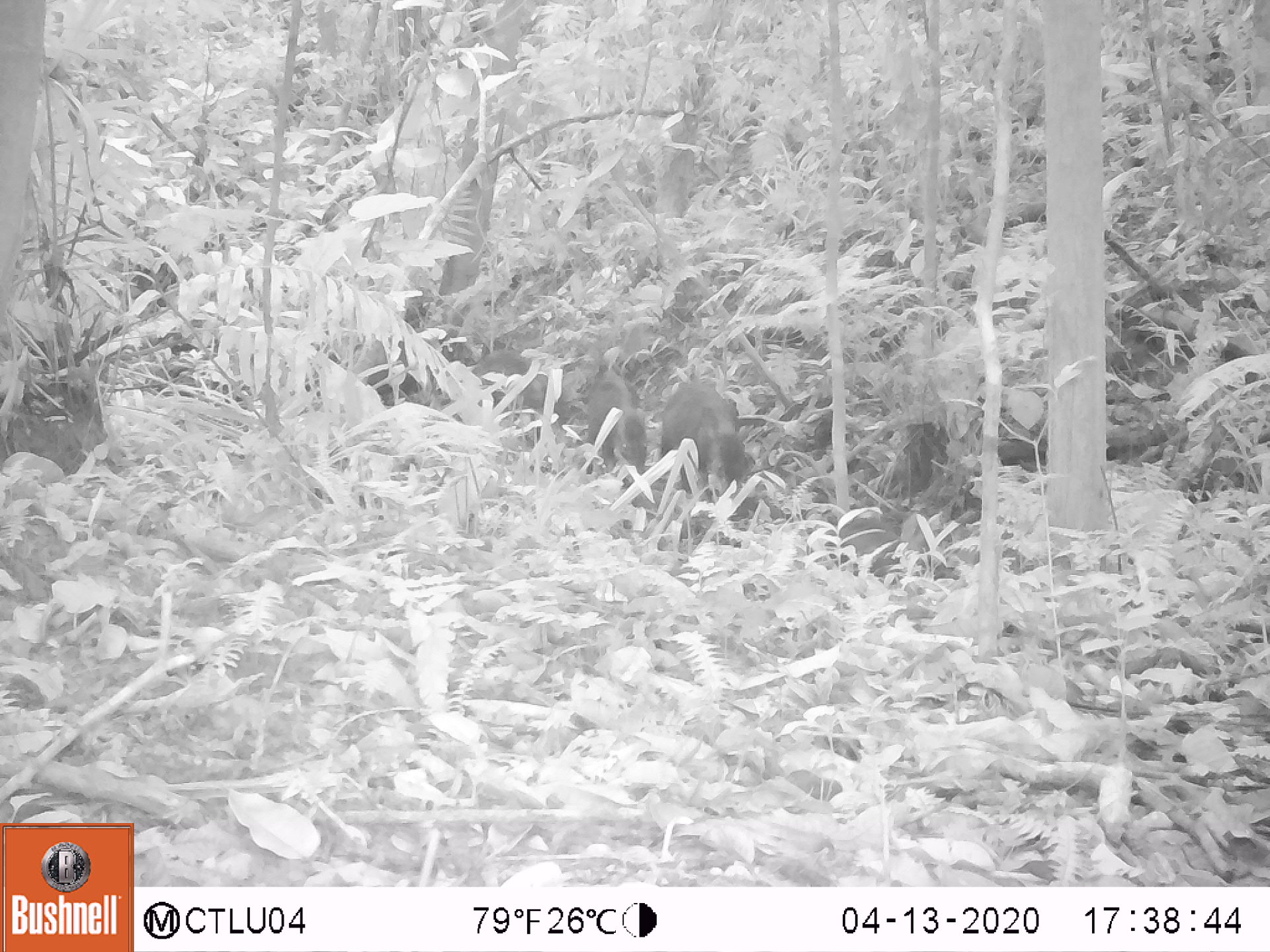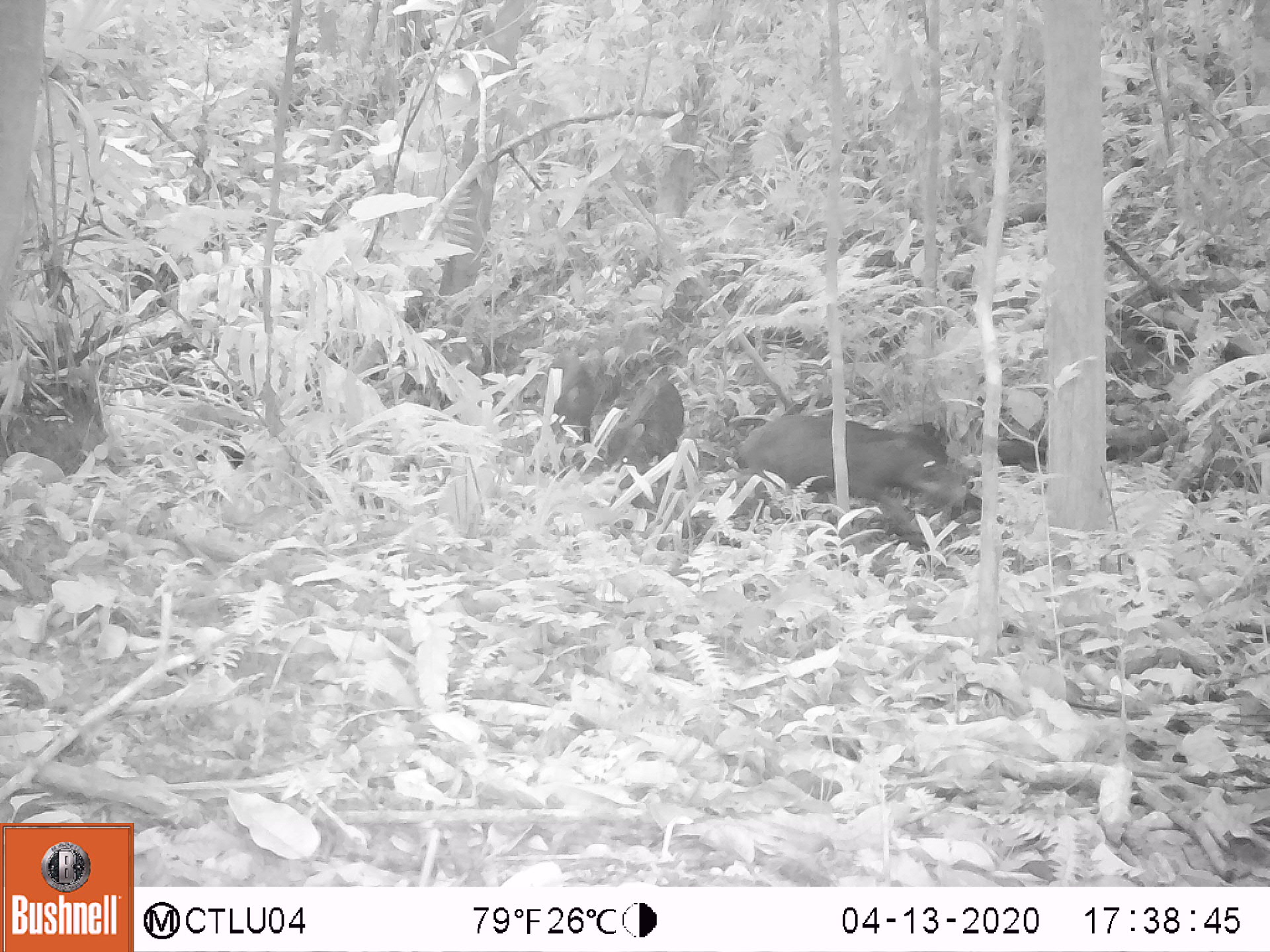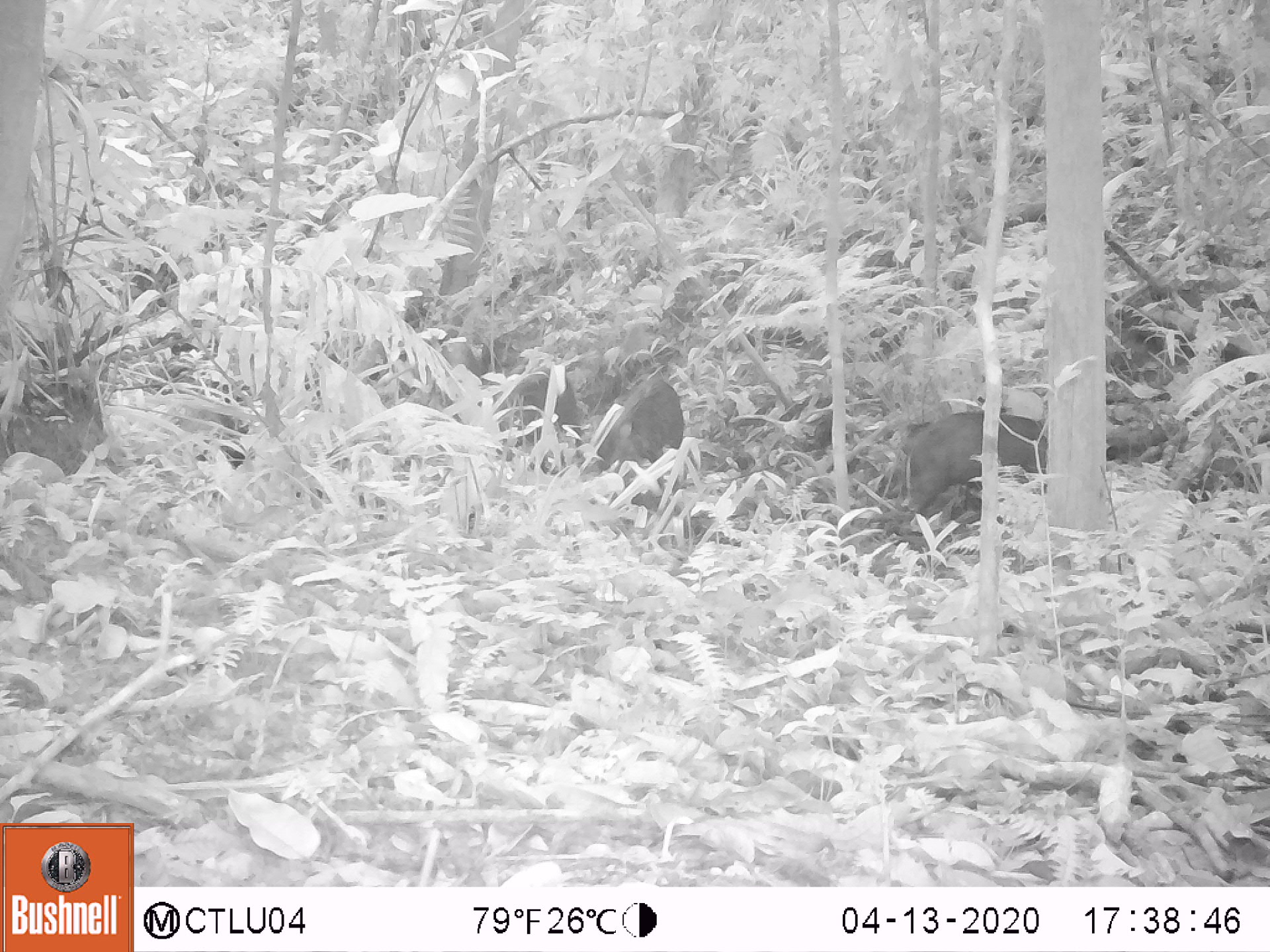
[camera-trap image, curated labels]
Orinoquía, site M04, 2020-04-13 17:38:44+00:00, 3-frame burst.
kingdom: Animalia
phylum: Chordata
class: Mammalia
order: Artiodactyla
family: Tayassuidae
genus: Tayassu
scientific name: Tayassu pecari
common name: white-lipped peccary